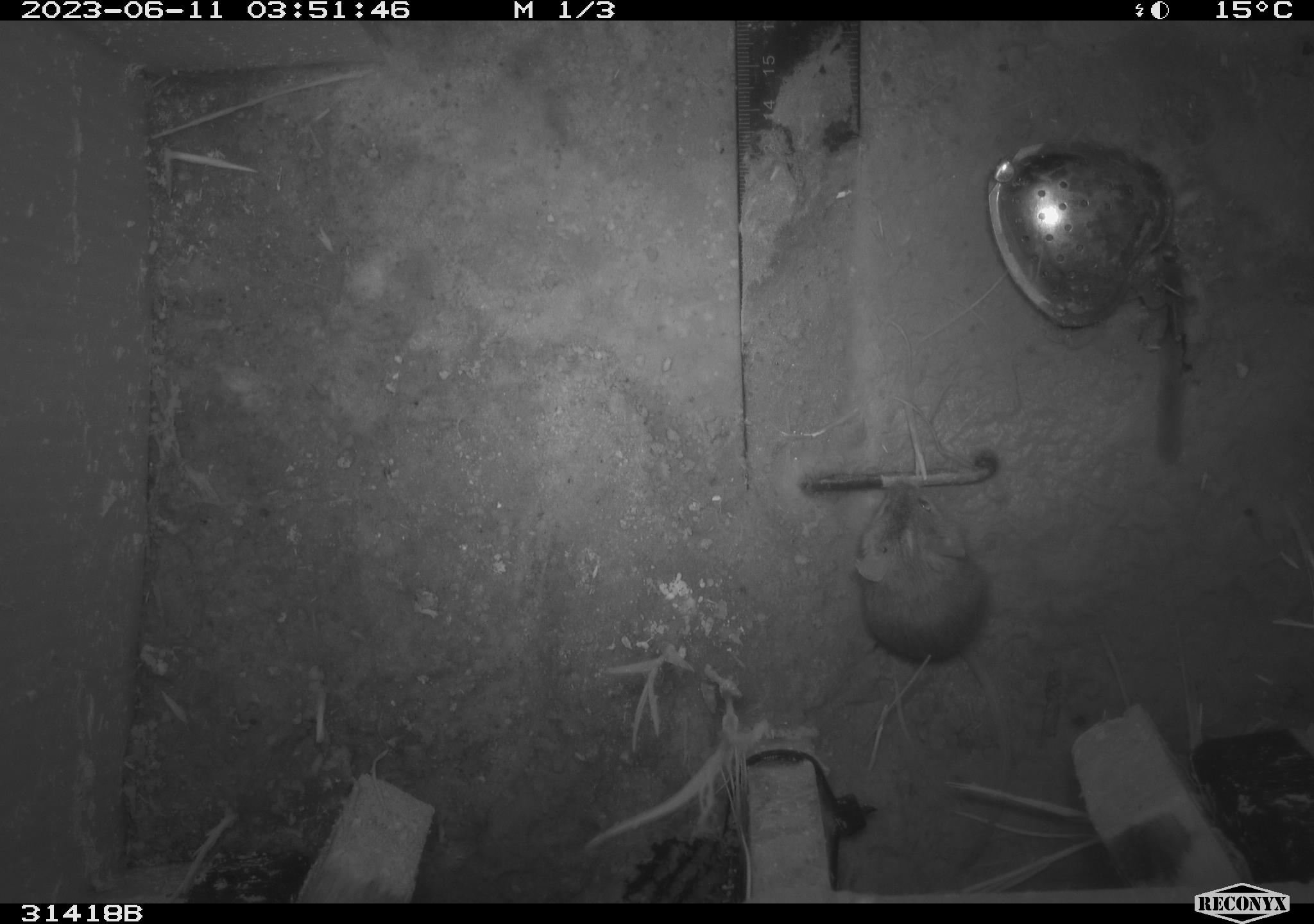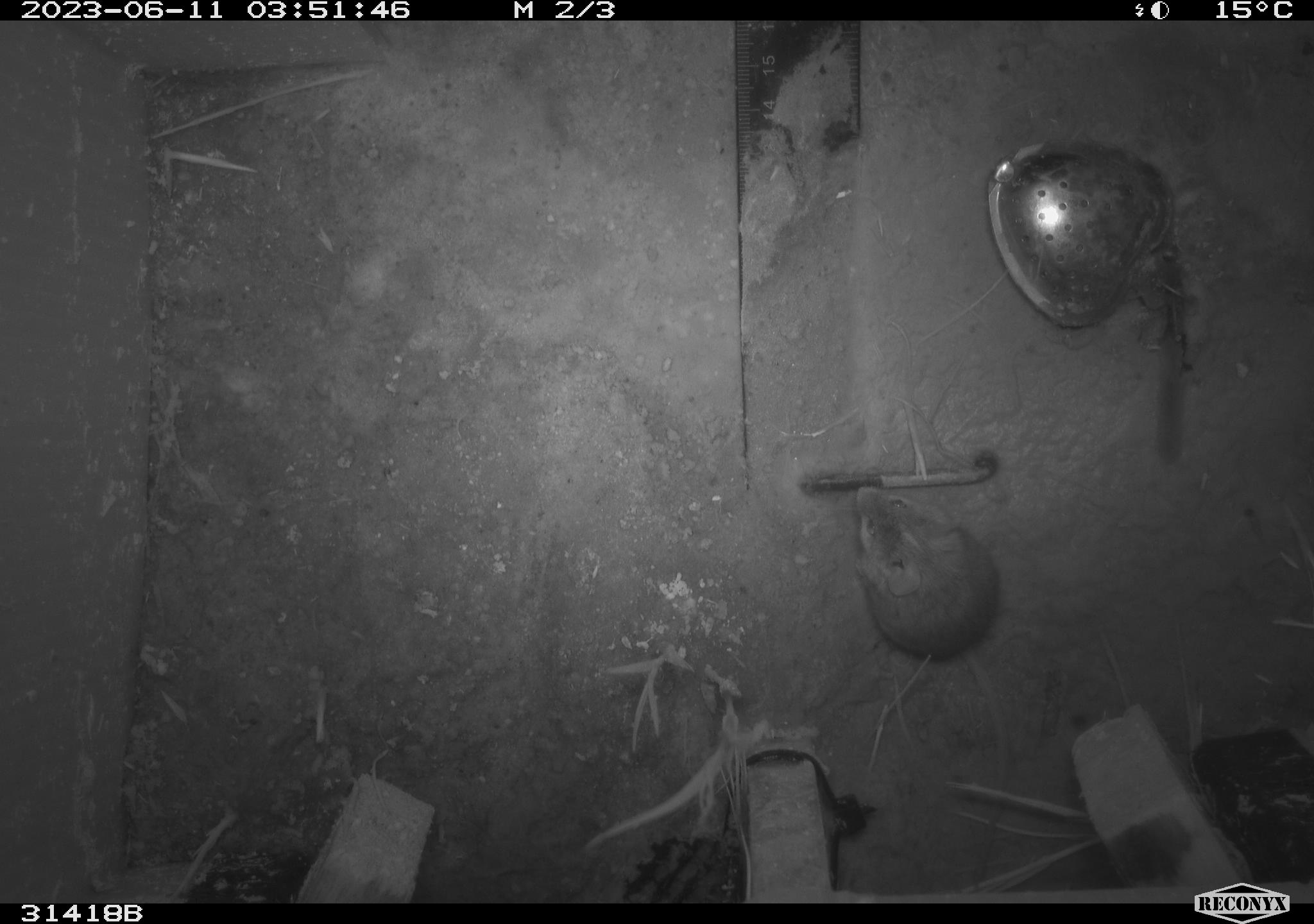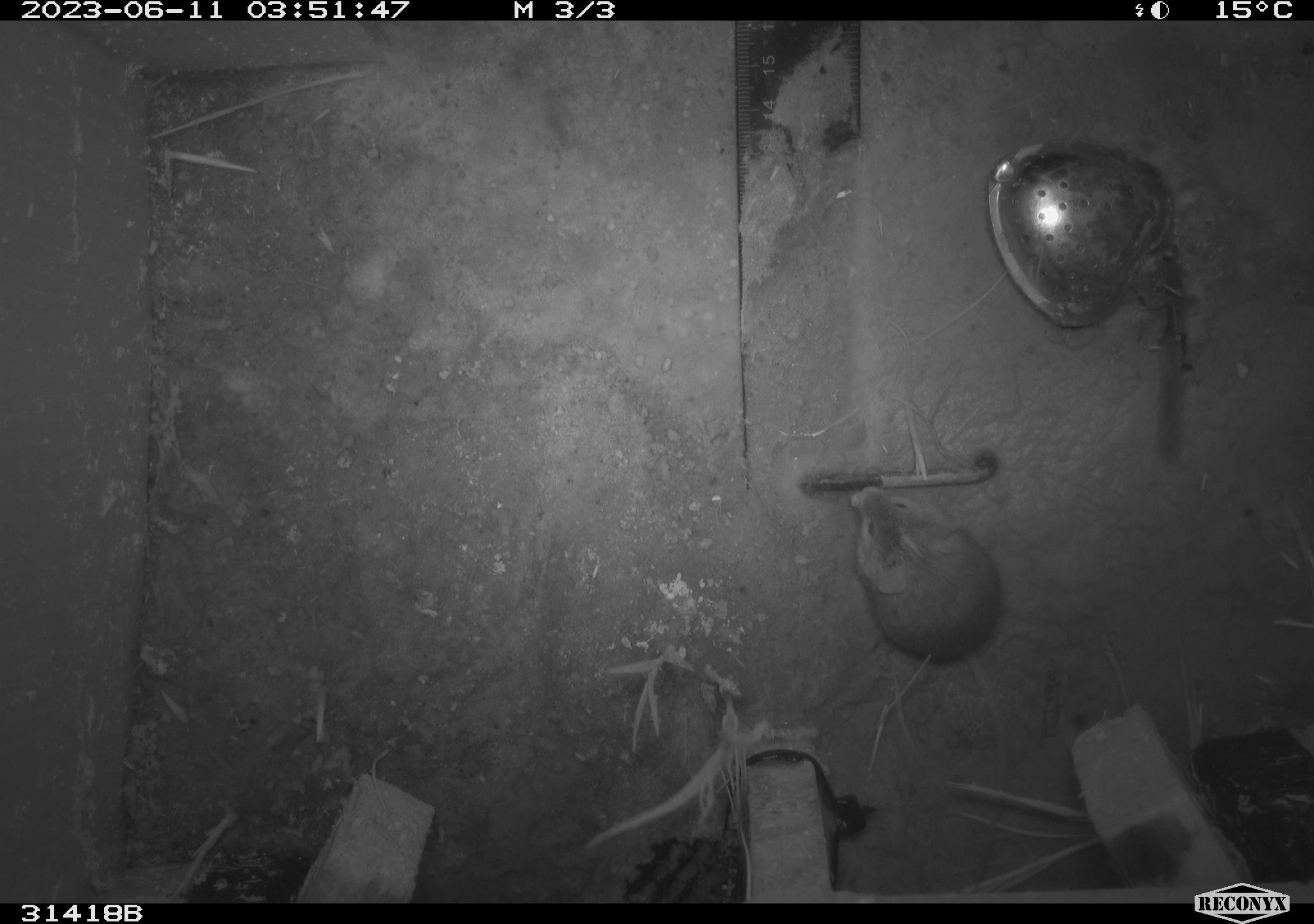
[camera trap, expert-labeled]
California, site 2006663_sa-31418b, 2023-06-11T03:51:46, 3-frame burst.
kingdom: Animalia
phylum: Chordata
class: Mammalia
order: Rodentia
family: Cricetidae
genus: Peromyscus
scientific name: Peromyscus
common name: deer mice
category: peromyscus species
Peromyscus species (deer mice) (Peromyscus).